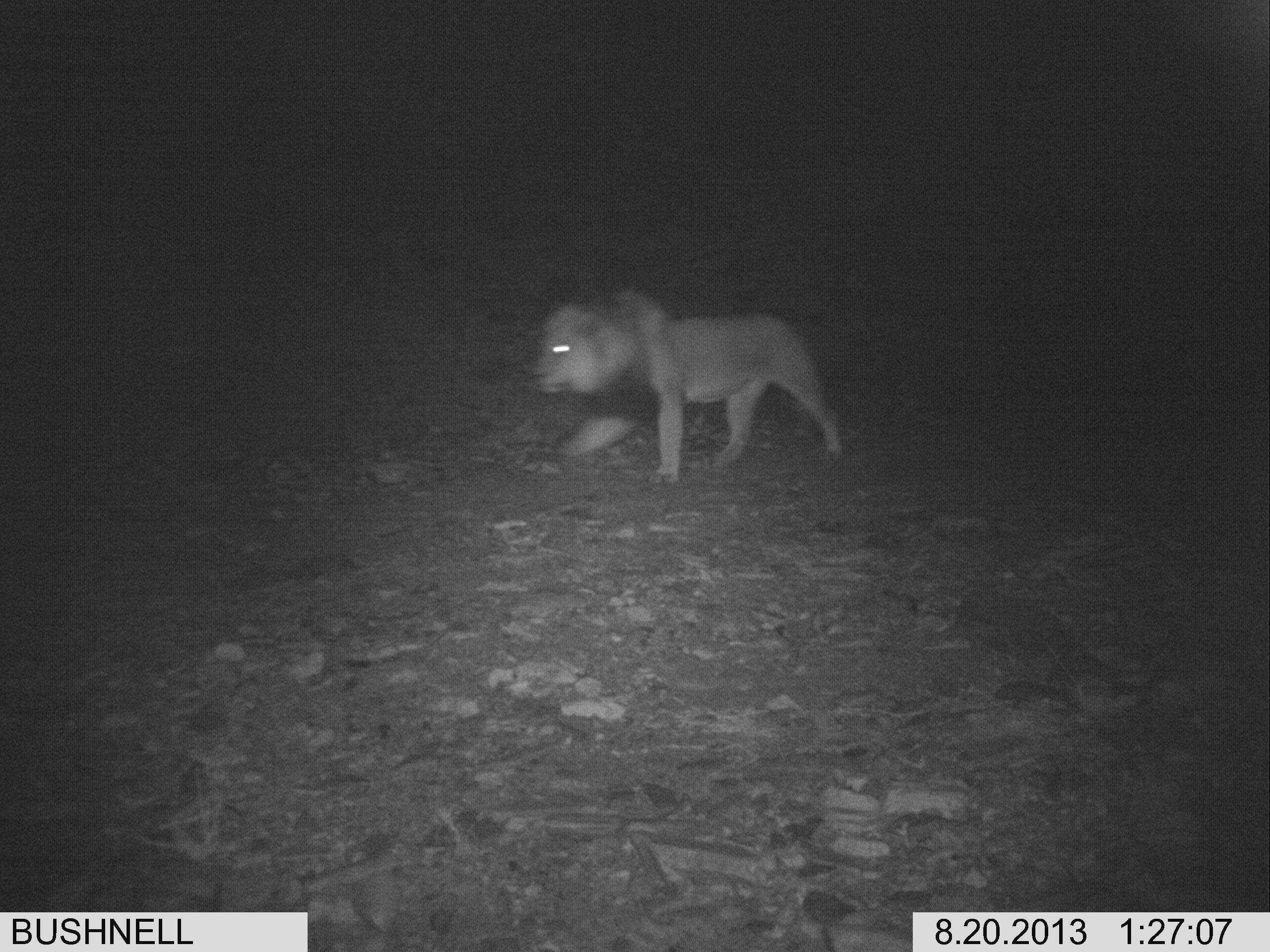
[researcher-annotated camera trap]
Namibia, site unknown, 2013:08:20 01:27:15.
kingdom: Animalia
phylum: Chordata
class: Mammalia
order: Carnivora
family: Felidae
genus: Panthera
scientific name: Panthera leo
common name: lion